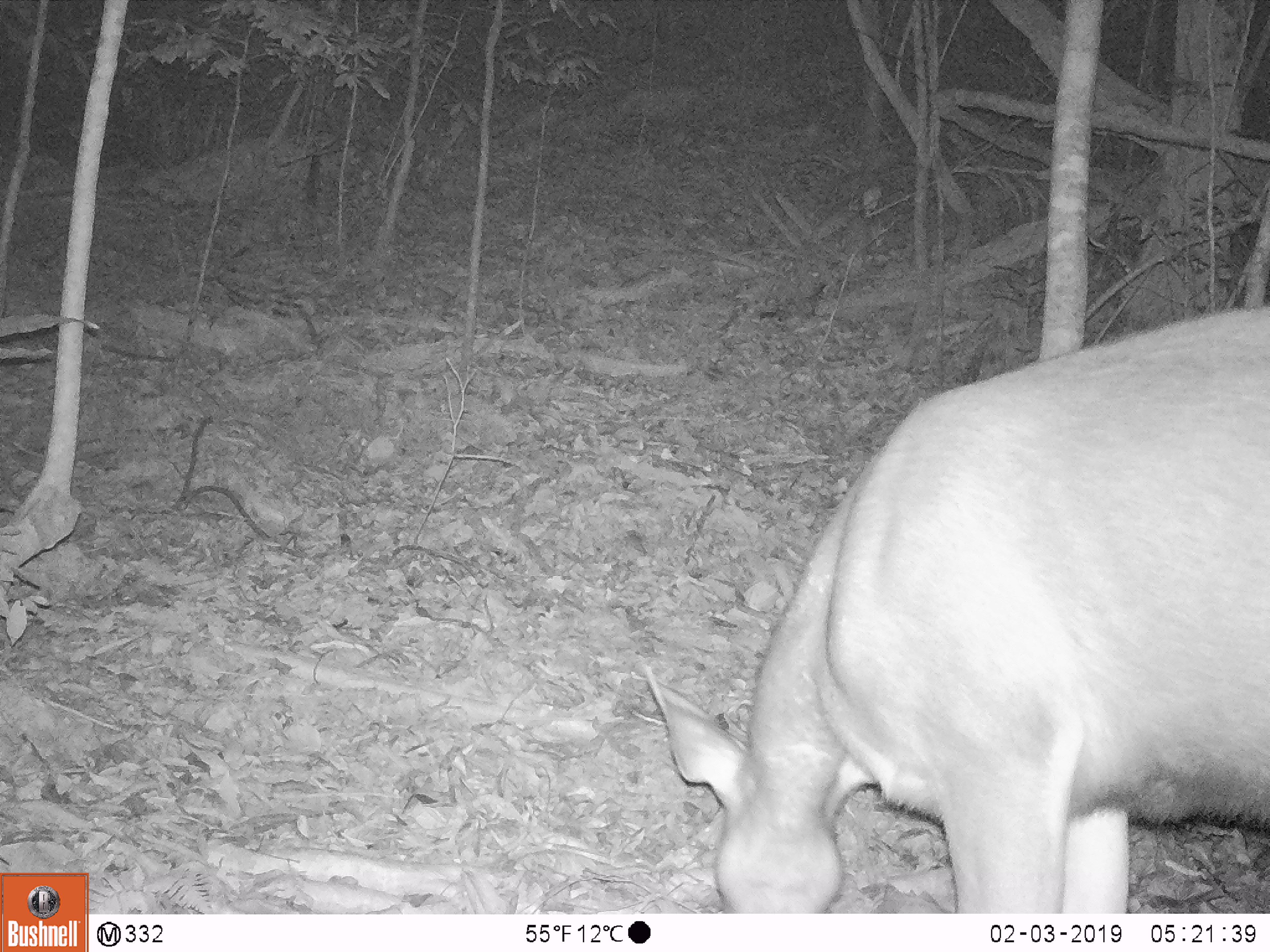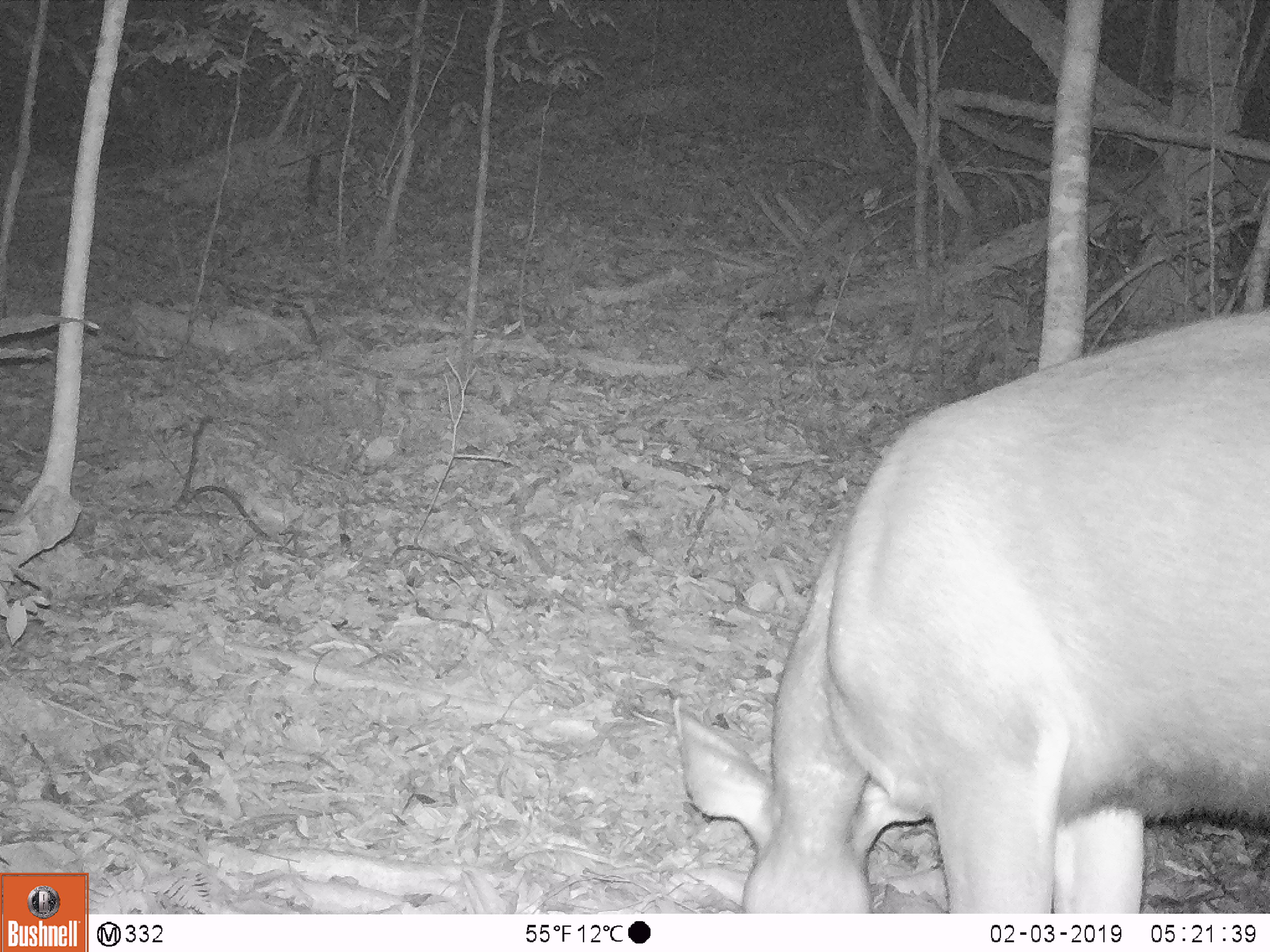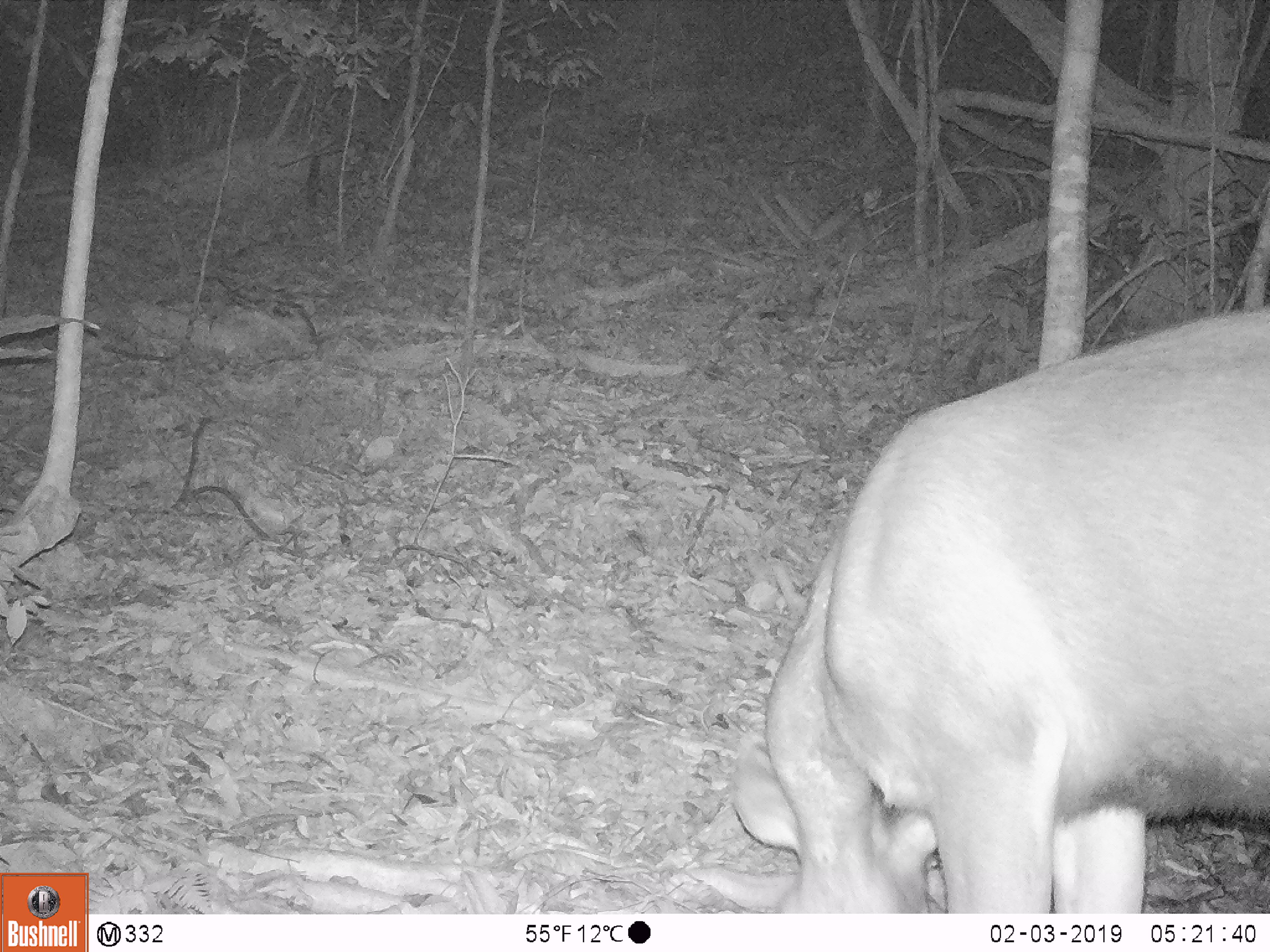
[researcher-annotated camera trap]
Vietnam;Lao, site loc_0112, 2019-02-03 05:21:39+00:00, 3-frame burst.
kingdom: Animalia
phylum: Chordata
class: Mammalia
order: Artiodactyla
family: Cervidae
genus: Rusa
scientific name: Rusa unicolor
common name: sambar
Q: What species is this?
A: Sambar (Rusa unicolor).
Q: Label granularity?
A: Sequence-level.